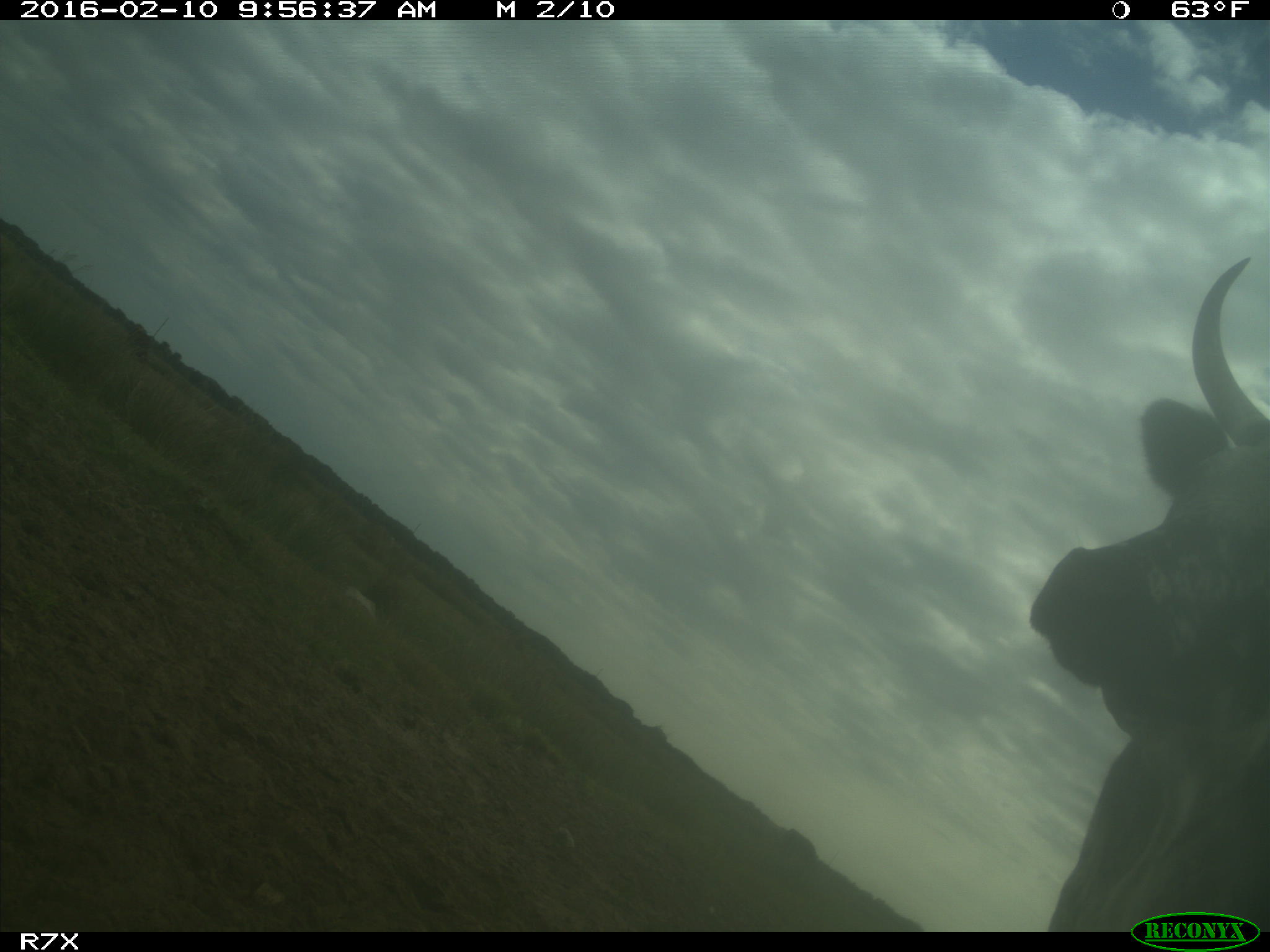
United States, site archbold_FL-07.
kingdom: Animalia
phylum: Chordata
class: Mammalia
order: Artiodactyla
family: Bovidae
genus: Bos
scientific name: Bos taurus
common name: domestic cow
Bos taurus (domestic cow).